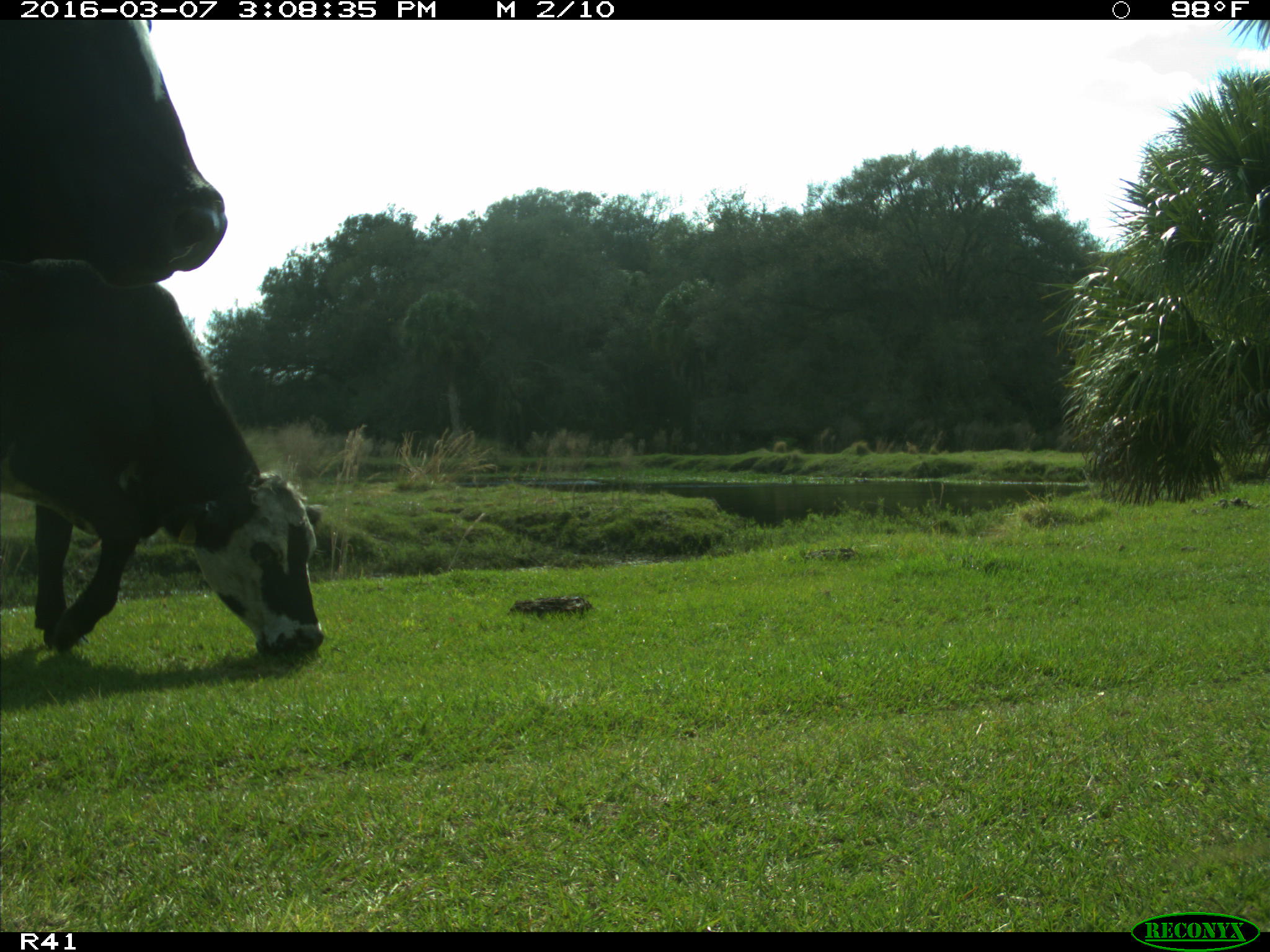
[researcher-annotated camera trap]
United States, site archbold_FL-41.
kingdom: Animalia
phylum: Chordata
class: Mammalia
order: Artiodactyla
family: Bovidae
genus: Bos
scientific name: Bos taurus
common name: domestic cow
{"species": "Bos taurus (domestic cow)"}